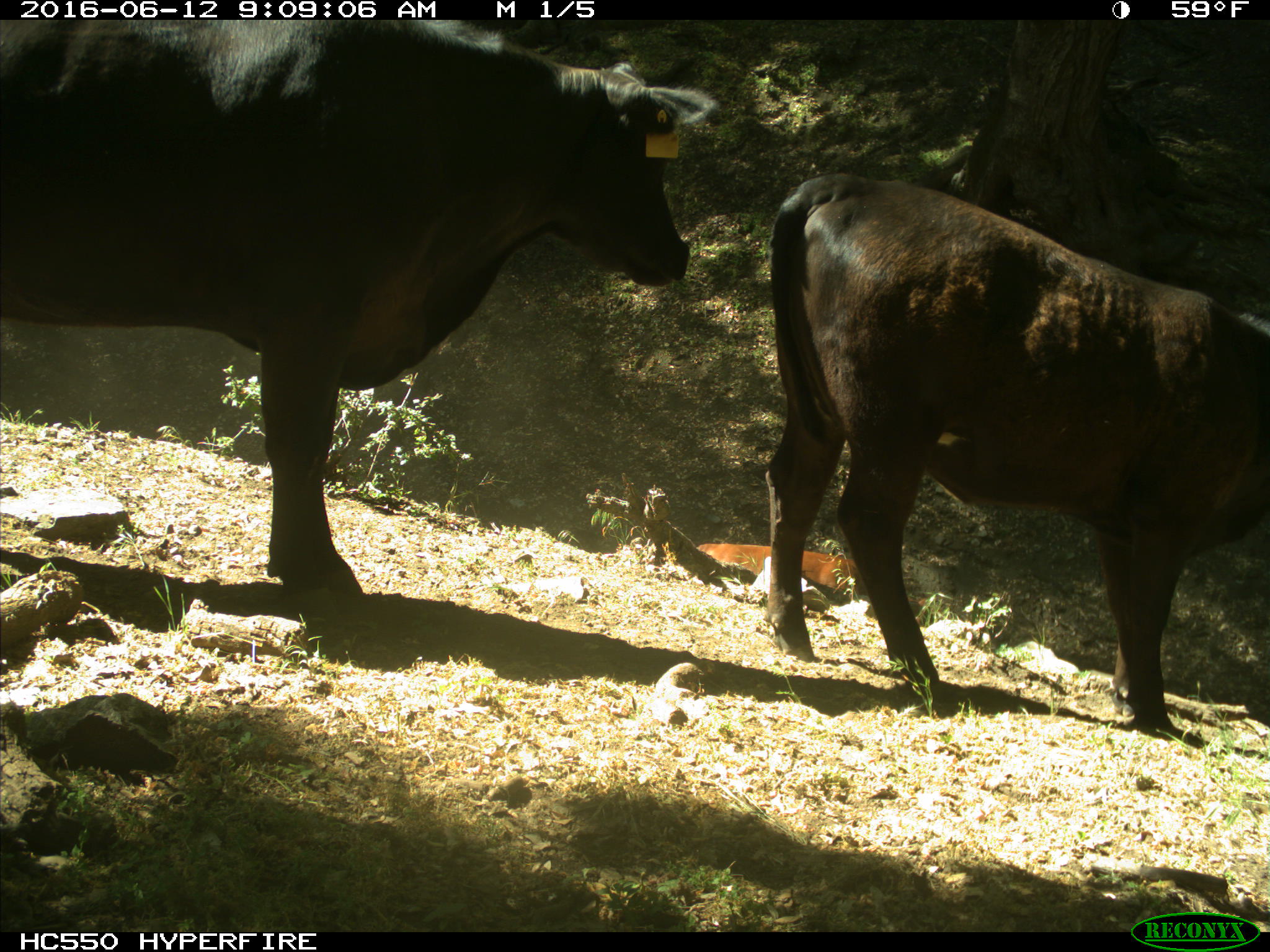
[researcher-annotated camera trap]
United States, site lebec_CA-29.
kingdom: Animalia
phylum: Chordata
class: Mammalia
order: Artiodactyla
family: Bovidae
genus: Bos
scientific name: Bos taurus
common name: domestic cow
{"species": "Bos taurus (domestic cow)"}